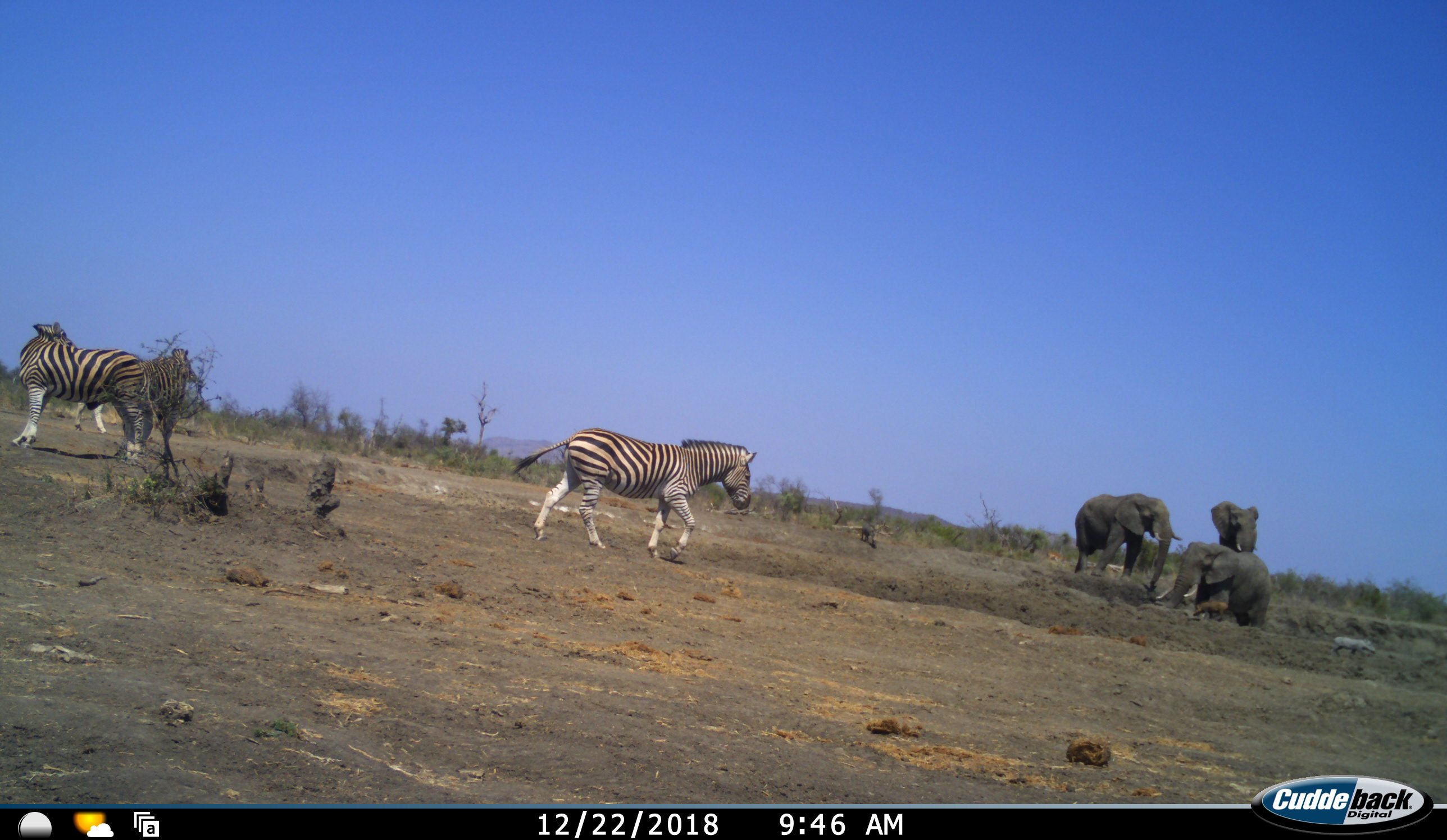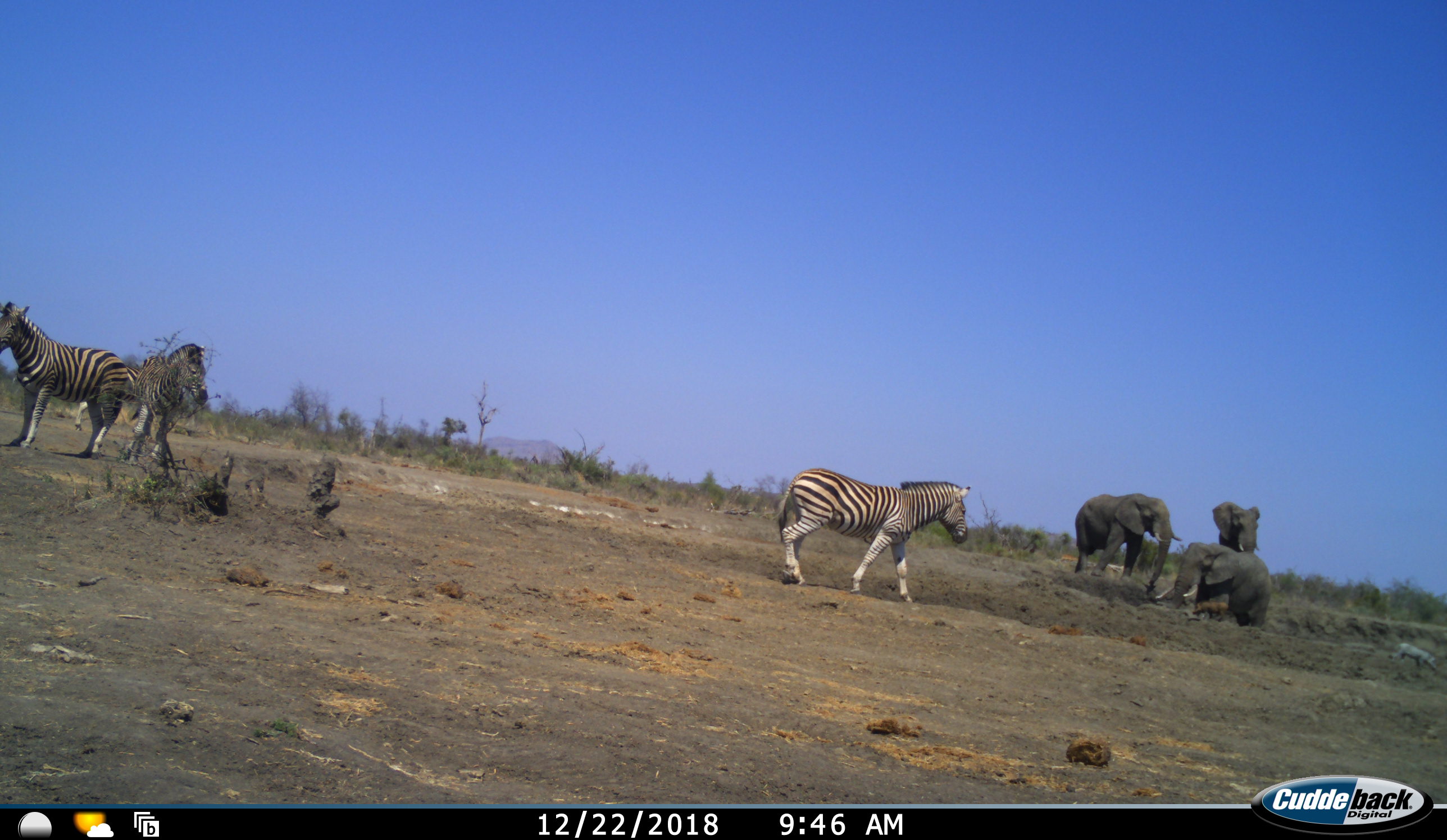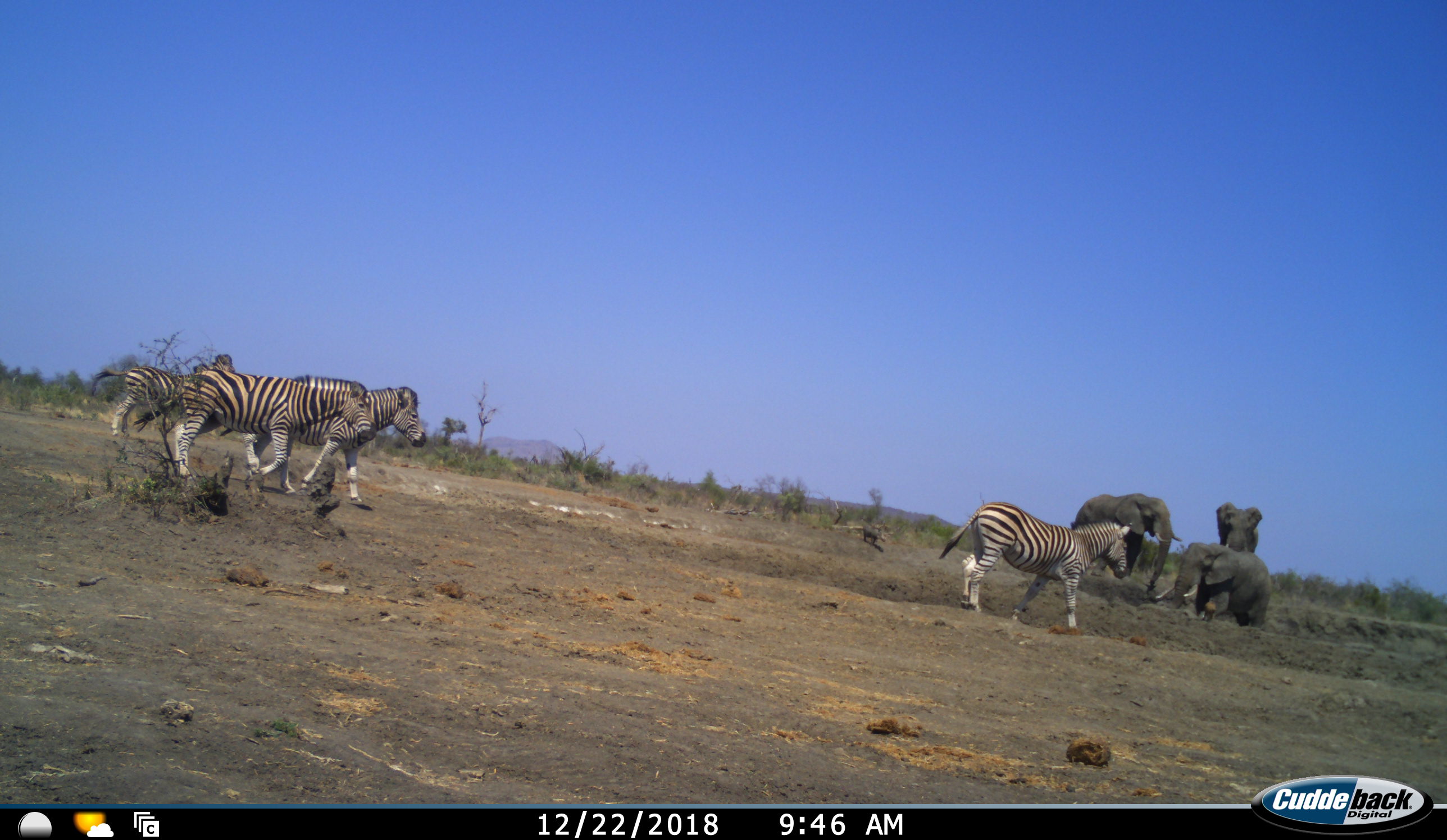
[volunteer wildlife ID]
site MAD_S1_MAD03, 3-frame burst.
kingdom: Animalia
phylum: Chordata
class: Mammalia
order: Proboscidea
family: Elephantidae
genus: Loxodonta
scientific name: Loxodonta africana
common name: african bush elephant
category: elephant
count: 3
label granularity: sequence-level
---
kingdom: Animalia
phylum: Chordata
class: Mammalia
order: Perissodactyla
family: Equidae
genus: Equus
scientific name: Equus quagga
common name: plains zebra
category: zebraplains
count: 4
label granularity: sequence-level